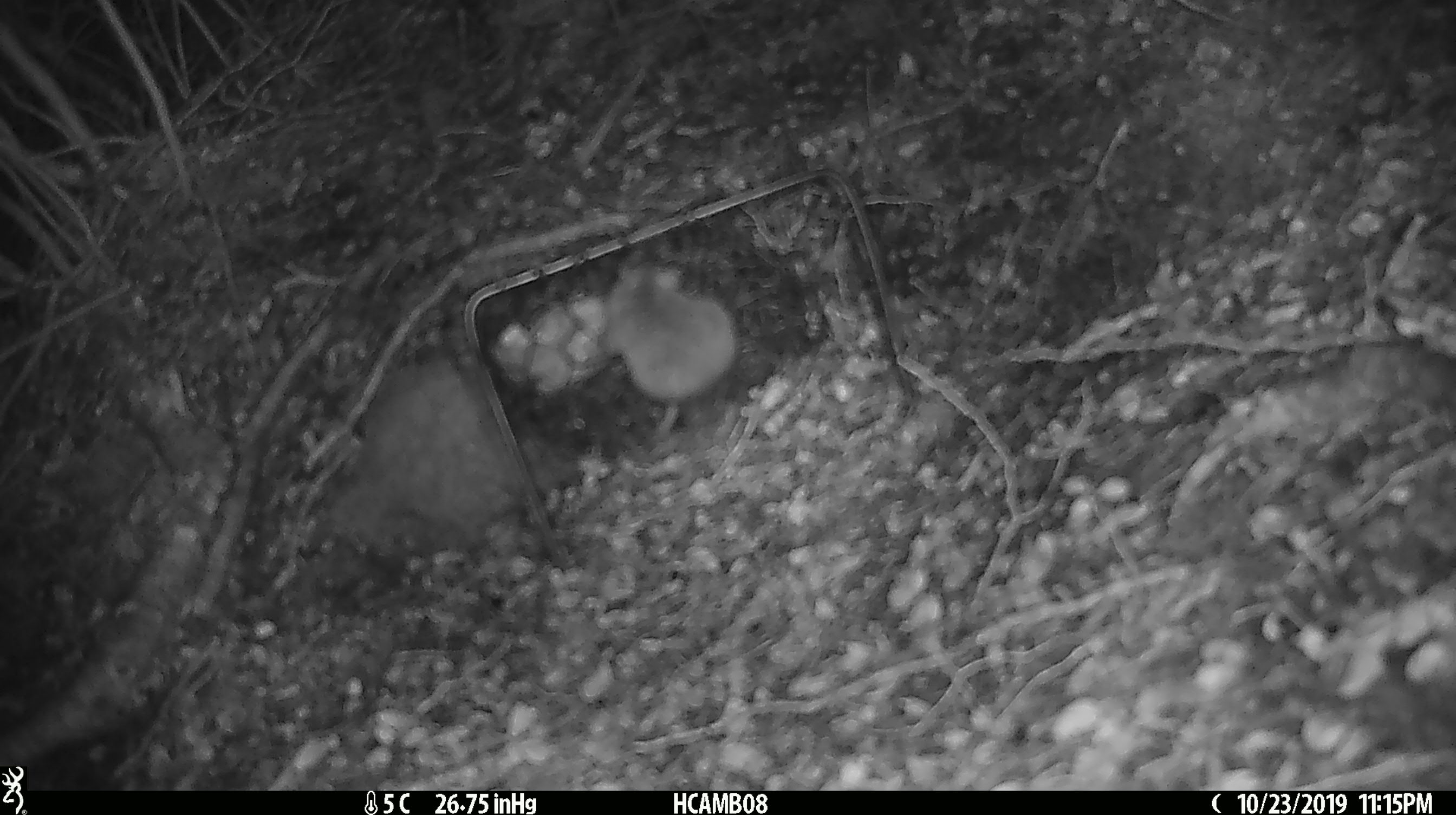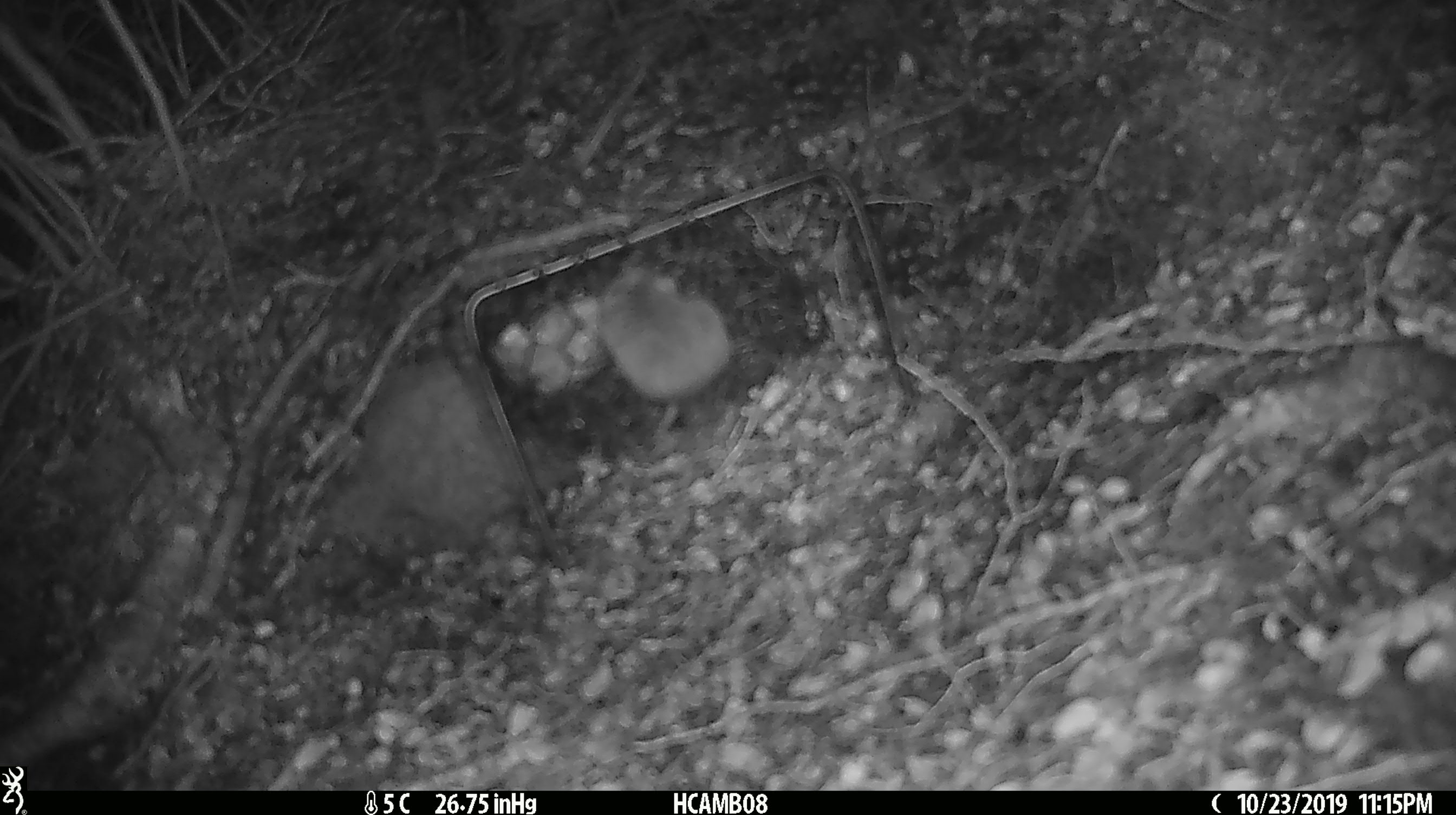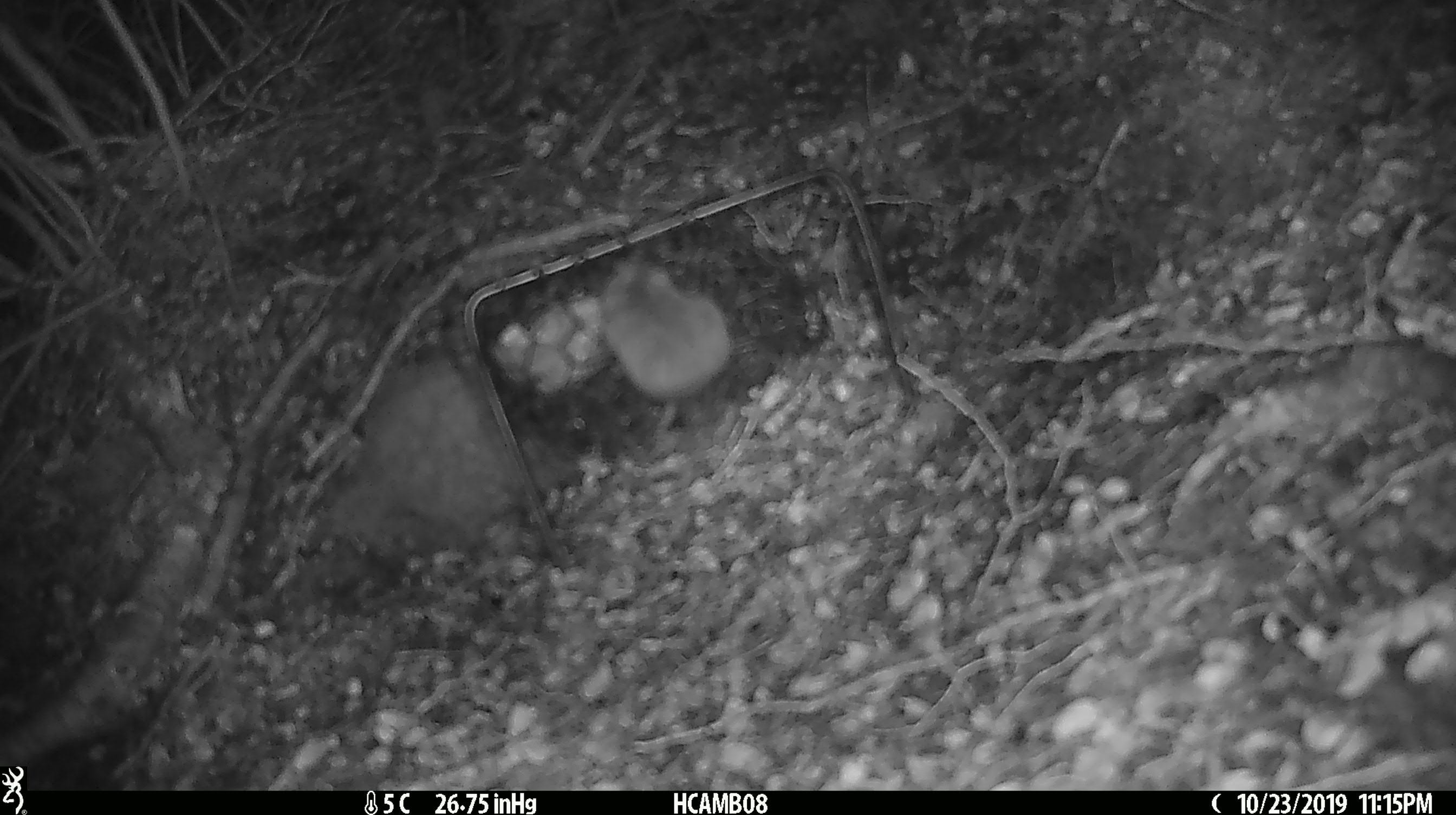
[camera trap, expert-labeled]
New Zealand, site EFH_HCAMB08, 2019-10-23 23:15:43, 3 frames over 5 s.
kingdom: Animalia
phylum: Chordata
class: Mammalia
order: Rodentia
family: Muridae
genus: Mus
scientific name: Mus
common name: mouse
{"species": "mouse (Mus)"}